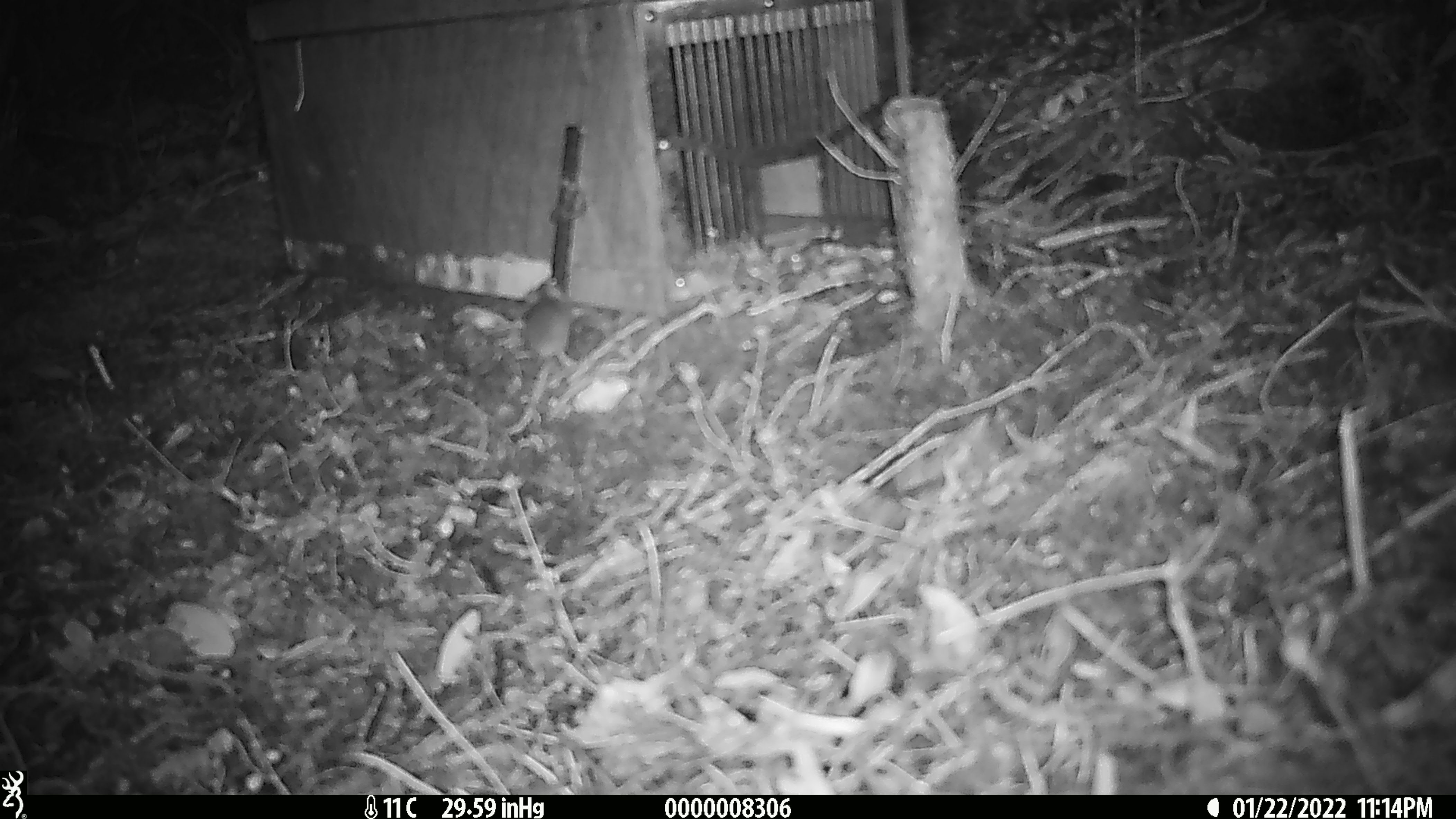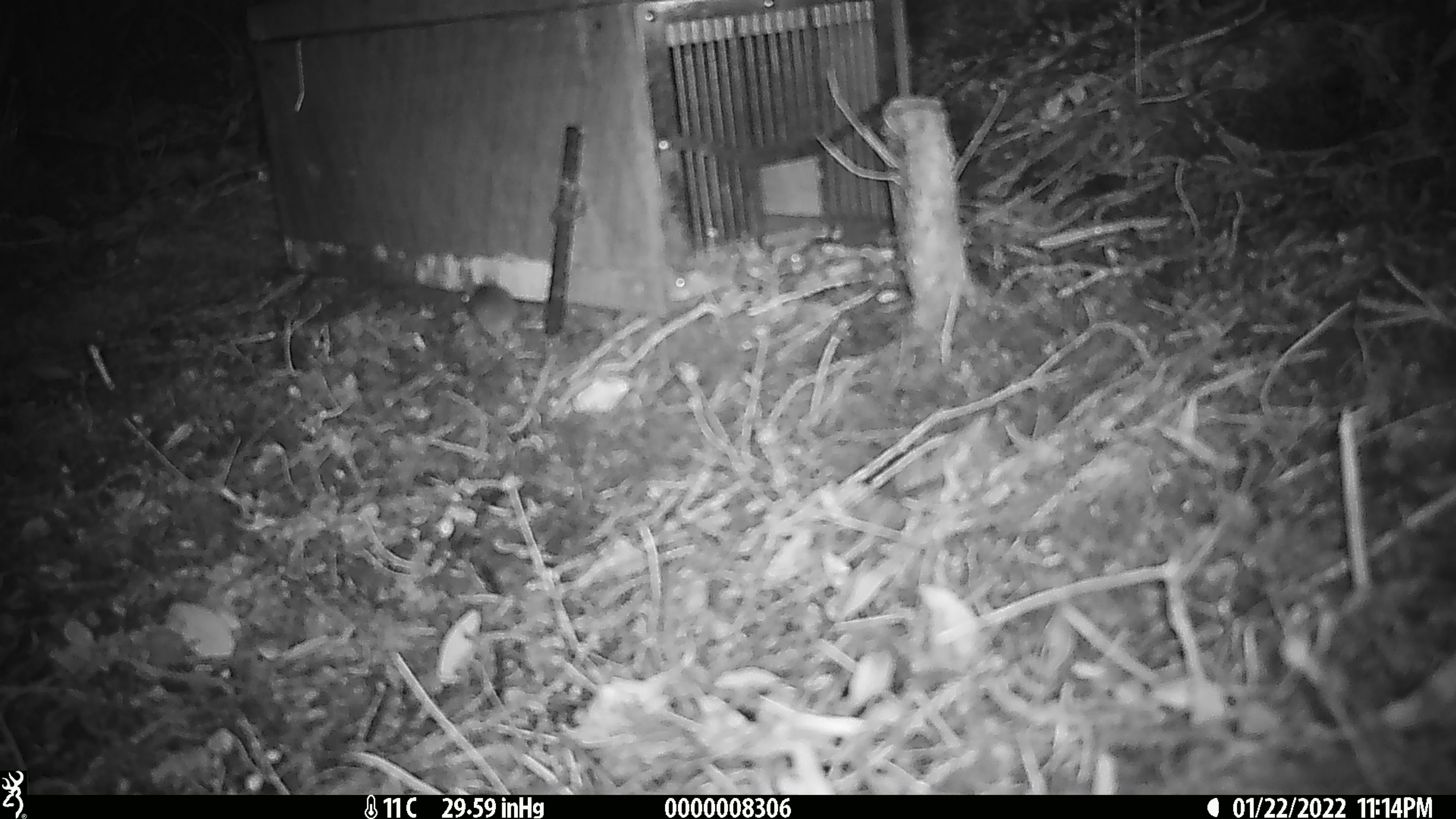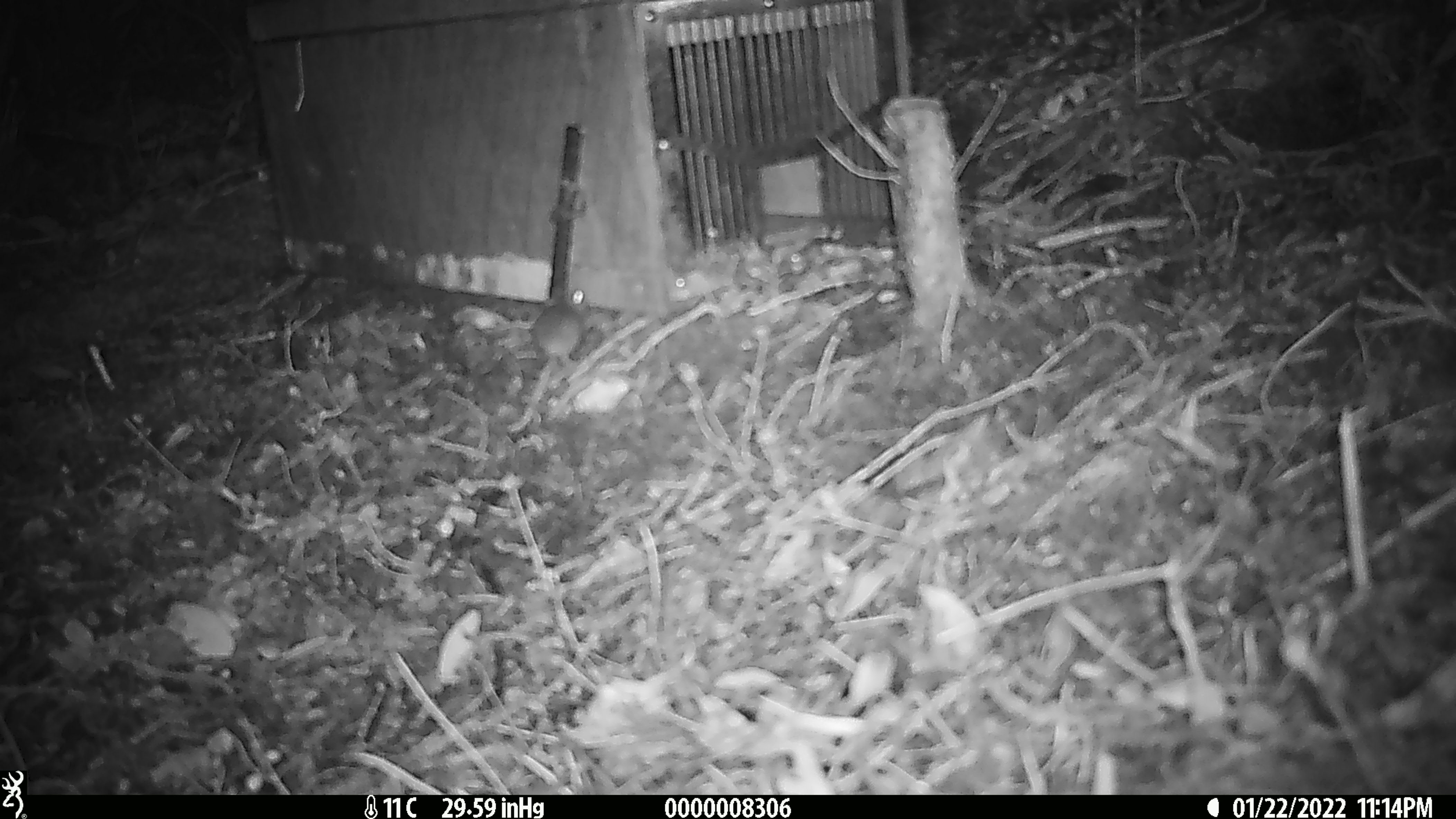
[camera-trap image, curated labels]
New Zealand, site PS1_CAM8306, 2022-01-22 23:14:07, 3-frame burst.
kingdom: Animalia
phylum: Chordata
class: Mammalia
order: Rodentia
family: Muridae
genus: Mus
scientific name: Mus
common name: mouse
Mouse (Mus).